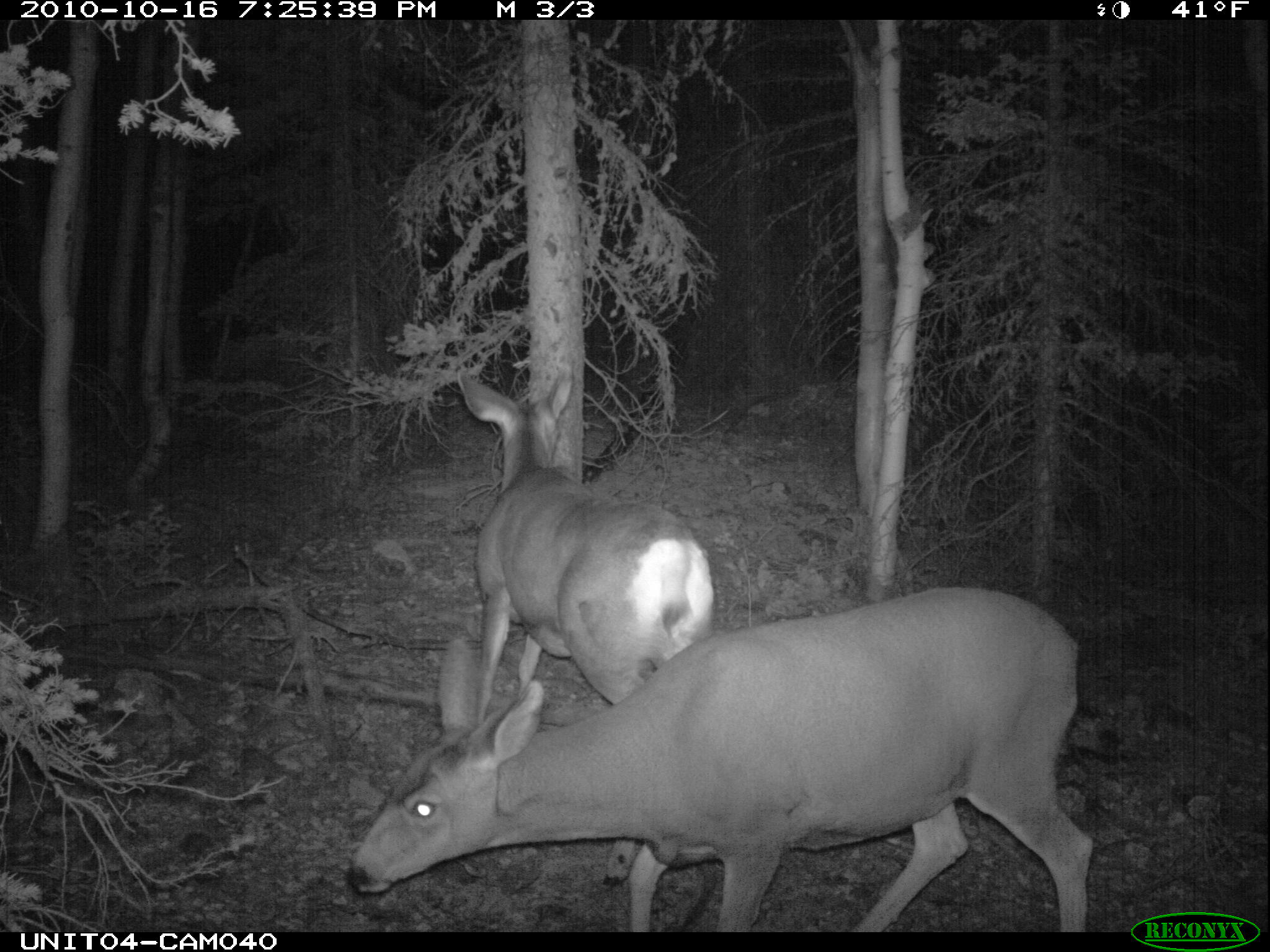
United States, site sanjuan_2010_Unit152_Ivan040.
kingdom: Animalia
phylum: Chordata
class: Mammalia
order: Artiodactyla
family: Cervidae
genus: Odocoileus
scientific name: Odocoileus hemionus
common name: mule deer